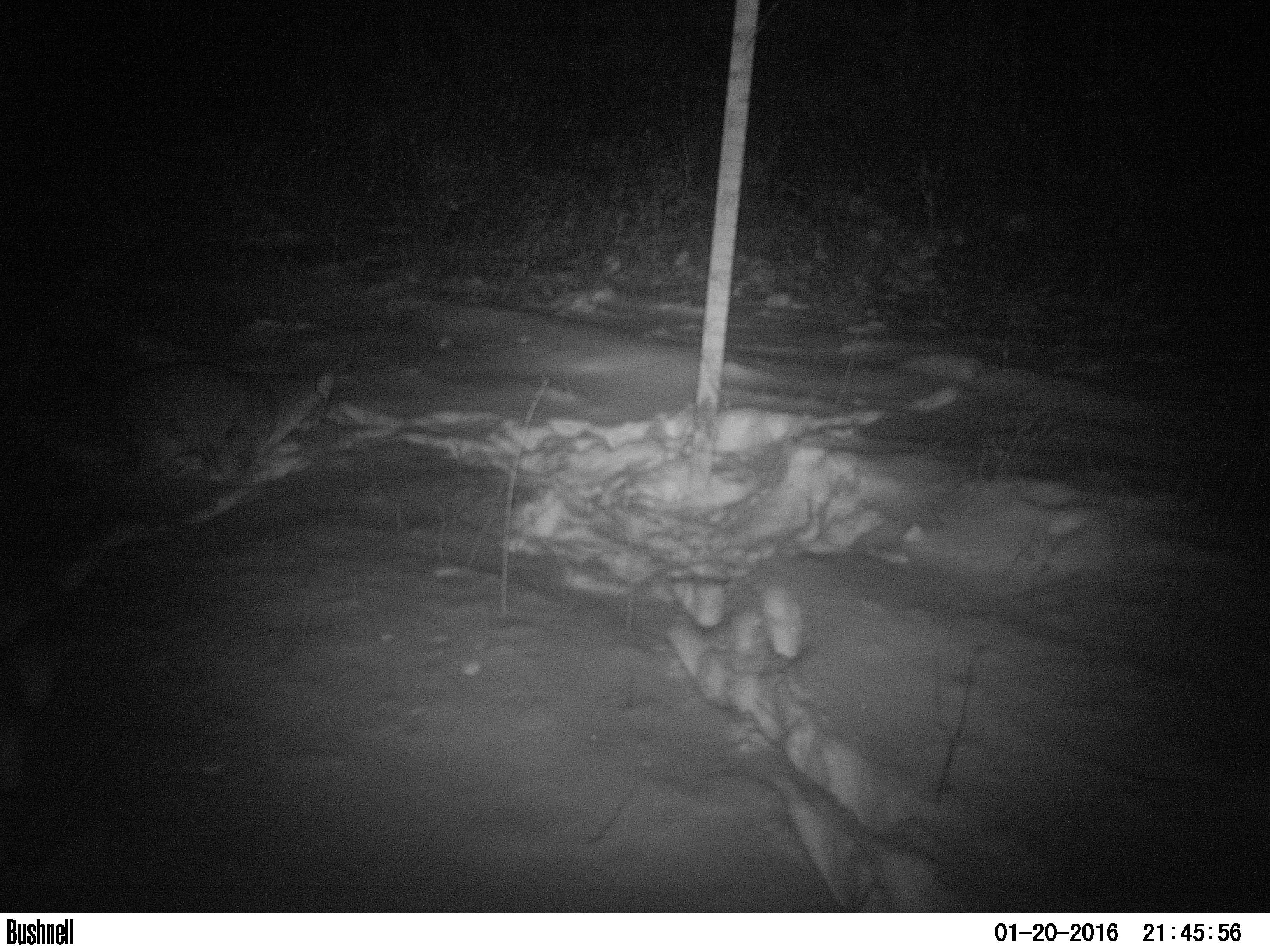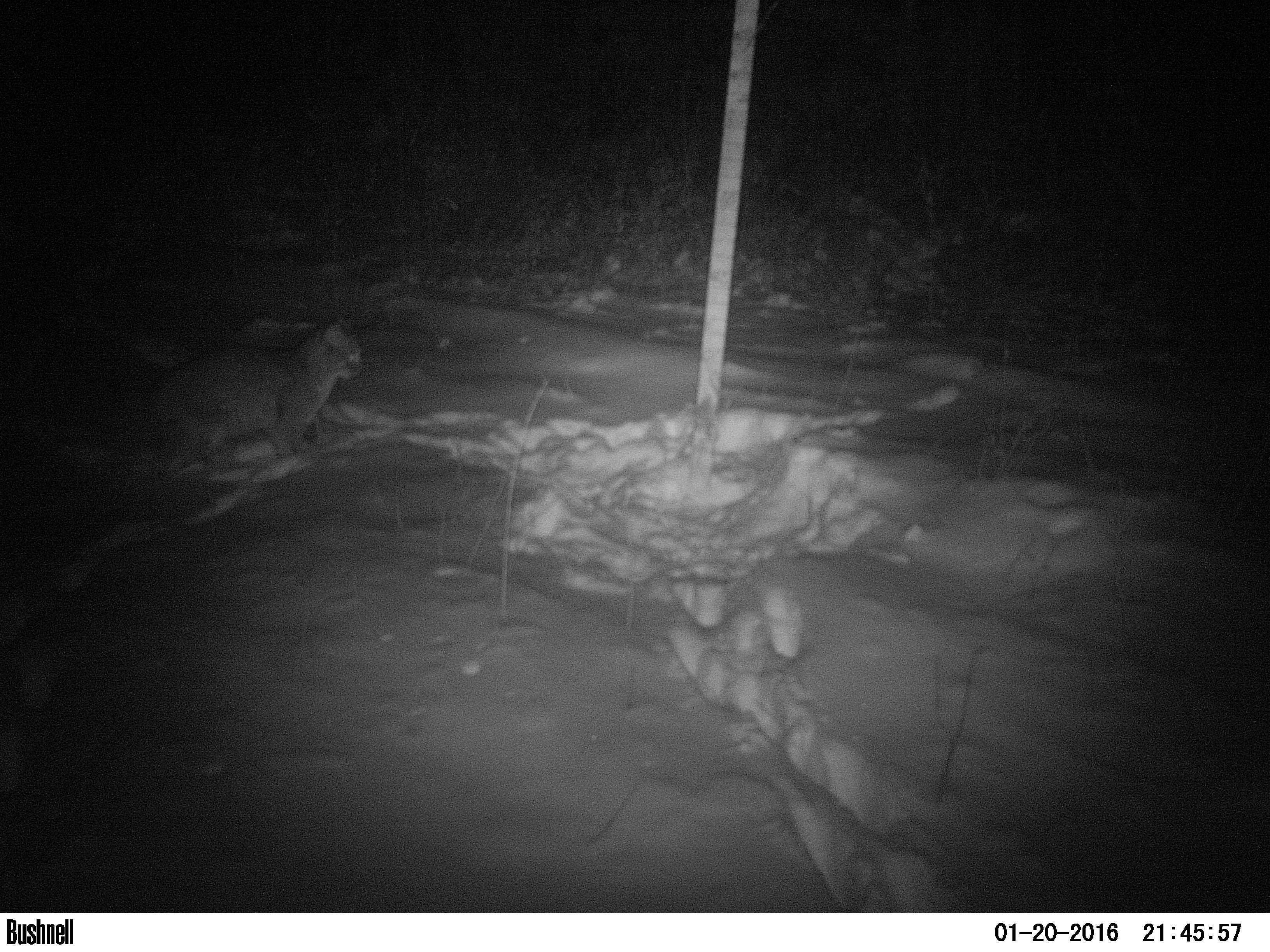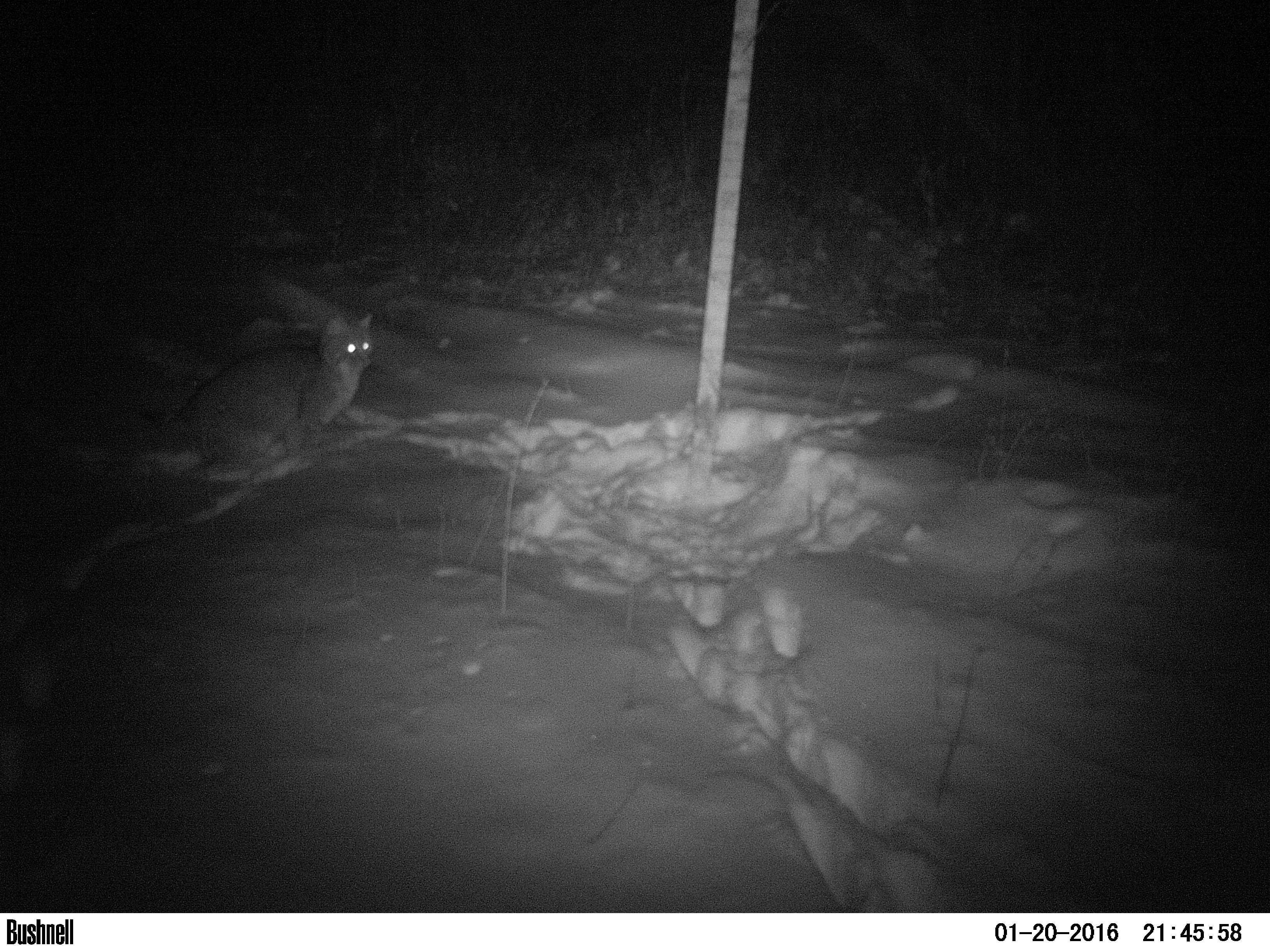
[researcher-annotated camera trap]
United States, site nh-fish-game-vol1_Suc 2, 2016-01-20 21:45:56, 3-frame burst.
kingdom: Animalia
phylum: Chordata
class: Mammalia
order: Carnivora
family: Felidae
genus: Lynx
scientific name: Lynx rufus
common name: bobcat